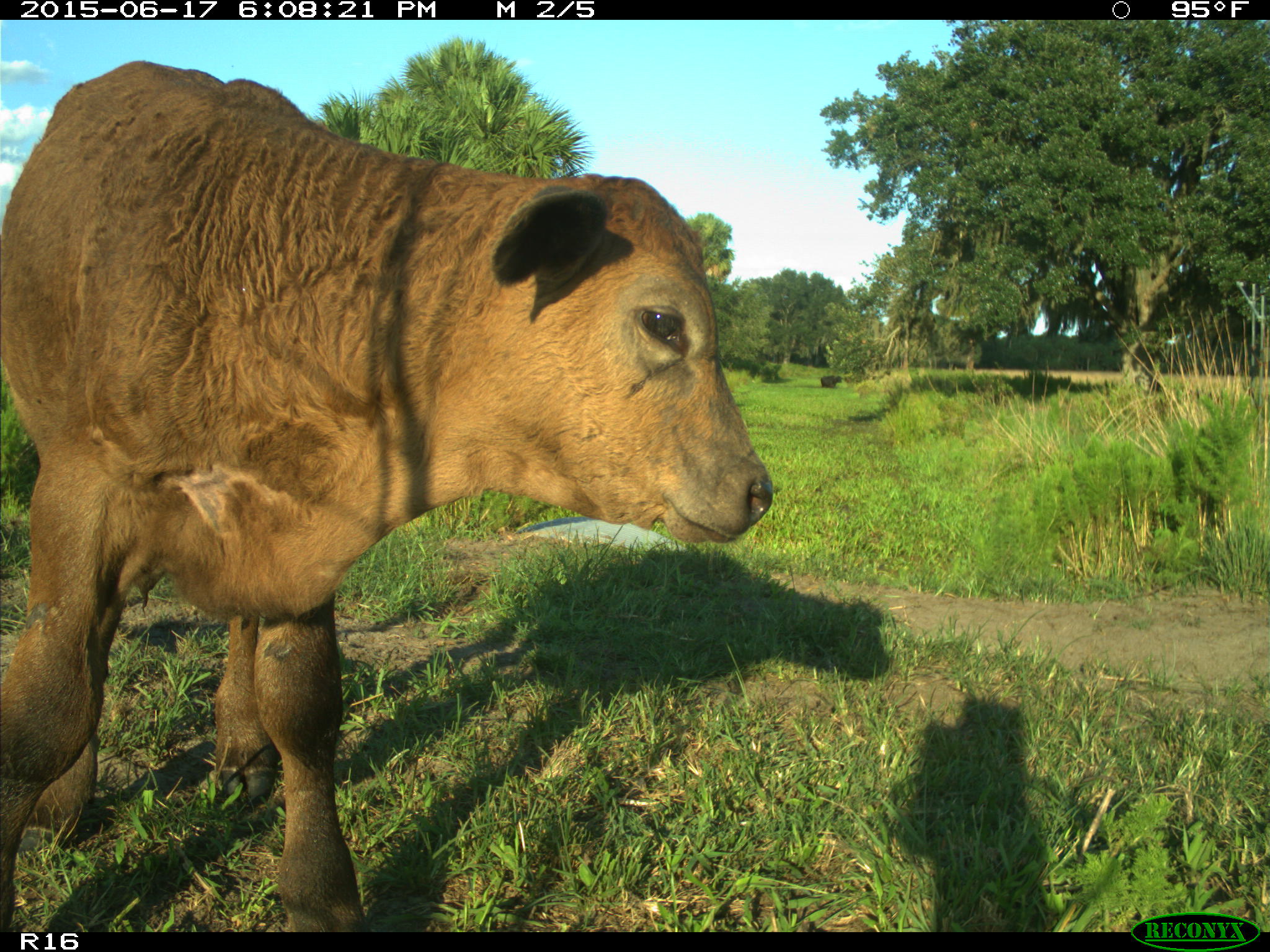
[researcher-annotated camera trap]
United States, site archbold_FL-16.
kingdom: Animalia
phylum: Chordata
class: Mammalia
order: Artiodactyla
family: Bovidae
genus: Bos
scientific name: Bos taurus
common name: domestic cow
Bos taurus (domestic cow).